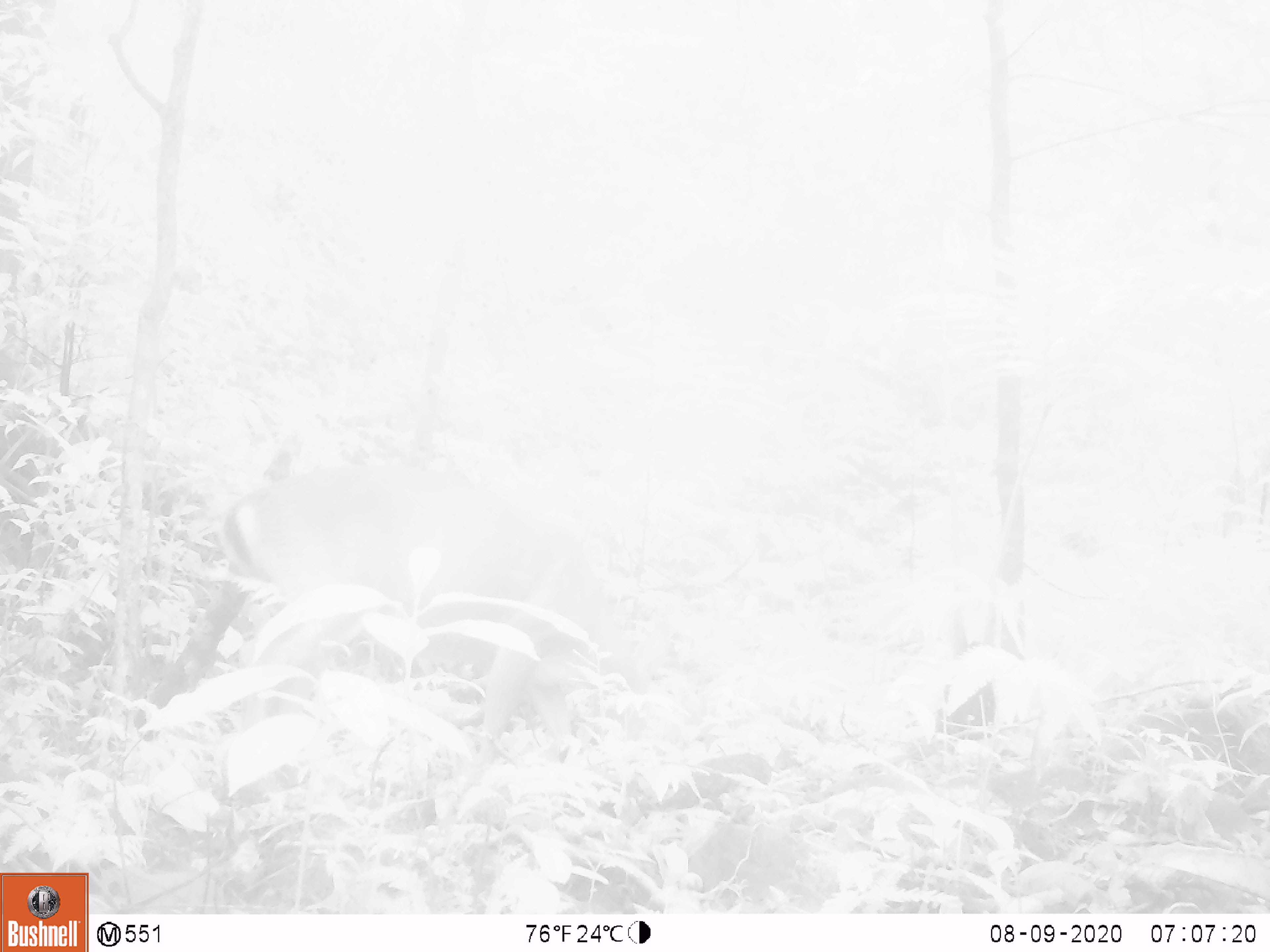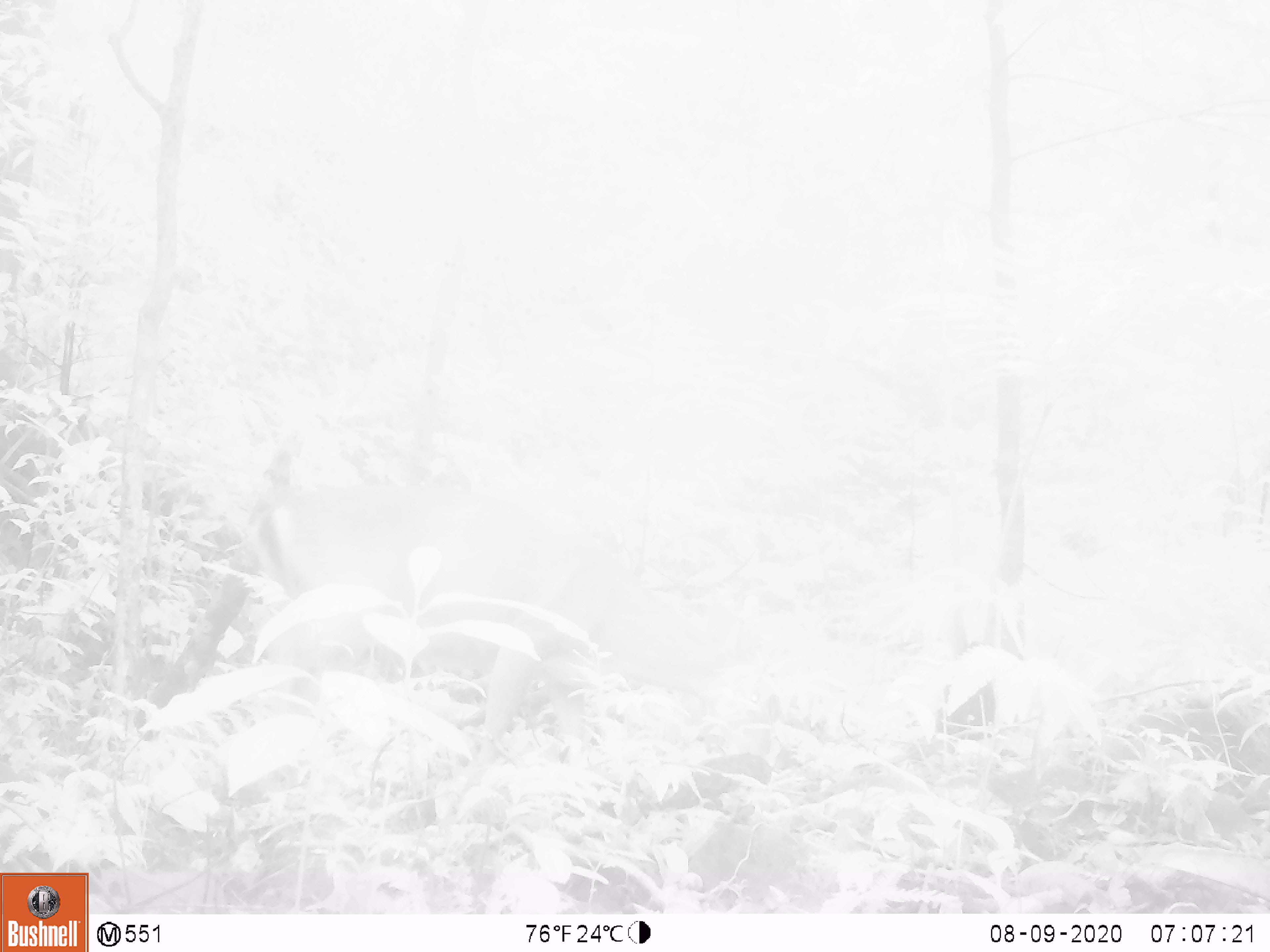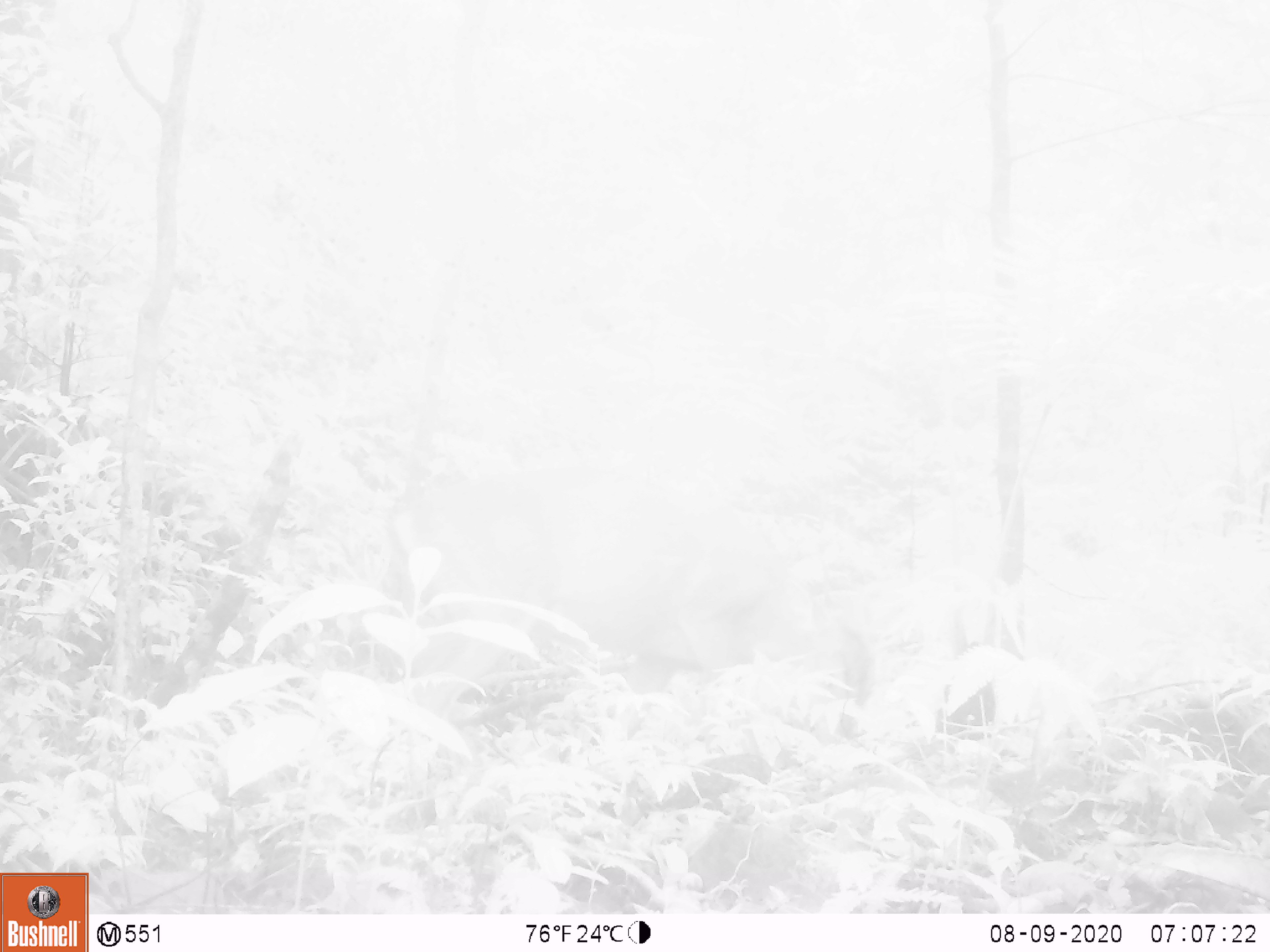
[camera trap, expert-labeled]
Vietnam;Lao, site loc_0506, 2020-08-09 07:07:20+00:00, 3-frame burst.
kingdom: Animalia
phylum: Chordata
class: Mammalia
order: Artiodactyla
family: Cervidae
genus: Muntiacus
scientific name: Muntiacus vuquangensis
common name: large-antlered muntjac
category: large antlered muntjac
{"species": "large antlered muntjac (large-antlered muntjac) (Muntiacus vuquangensis)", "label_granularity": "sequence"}